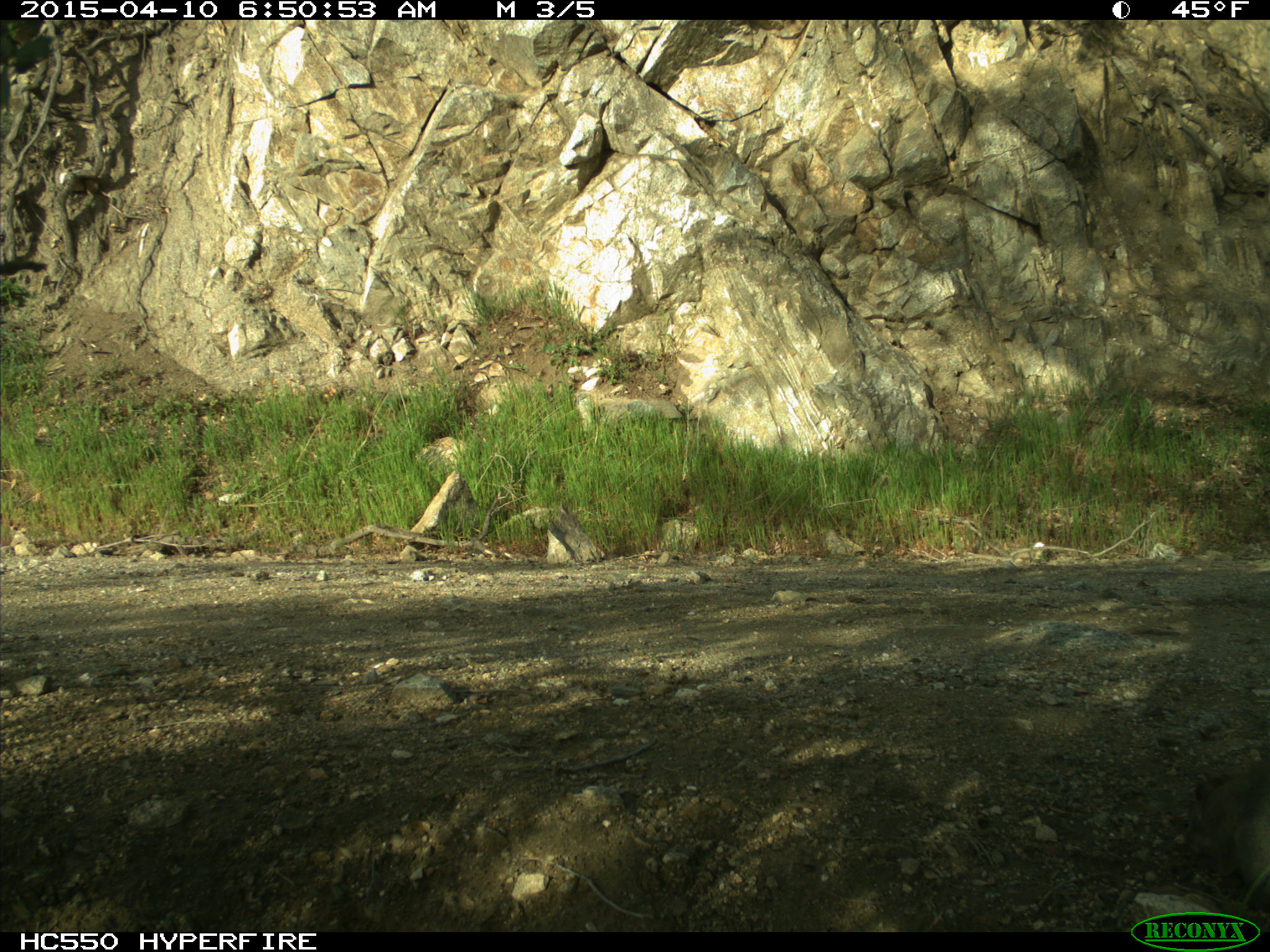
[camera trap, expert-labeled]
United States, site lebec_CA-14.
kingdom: Animalia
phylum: Chordata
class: Mammalia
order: Rodentia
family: Sciuridae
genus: Sciurus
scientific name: Sciurus carolinensis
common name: eastern gray squirrel